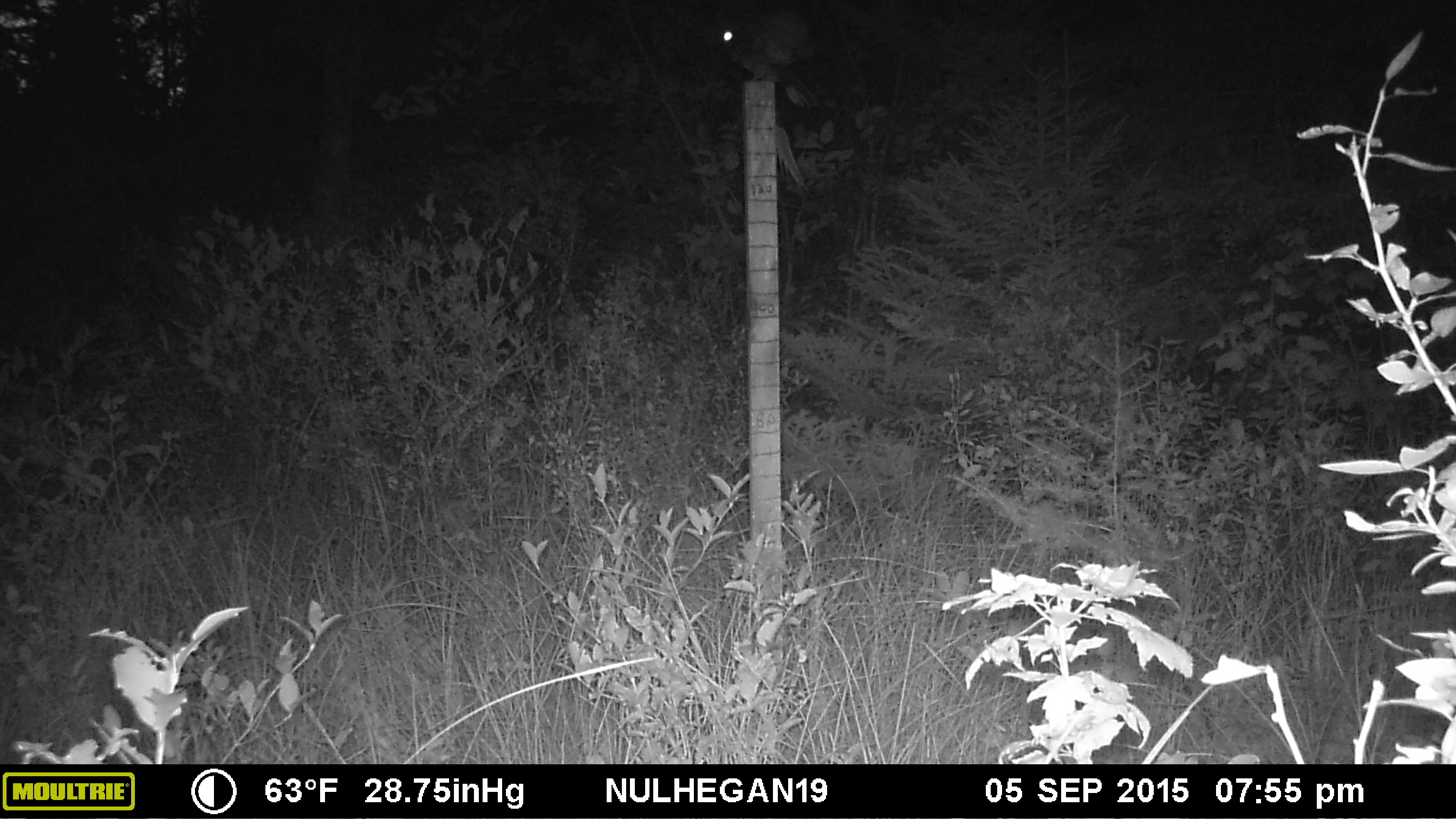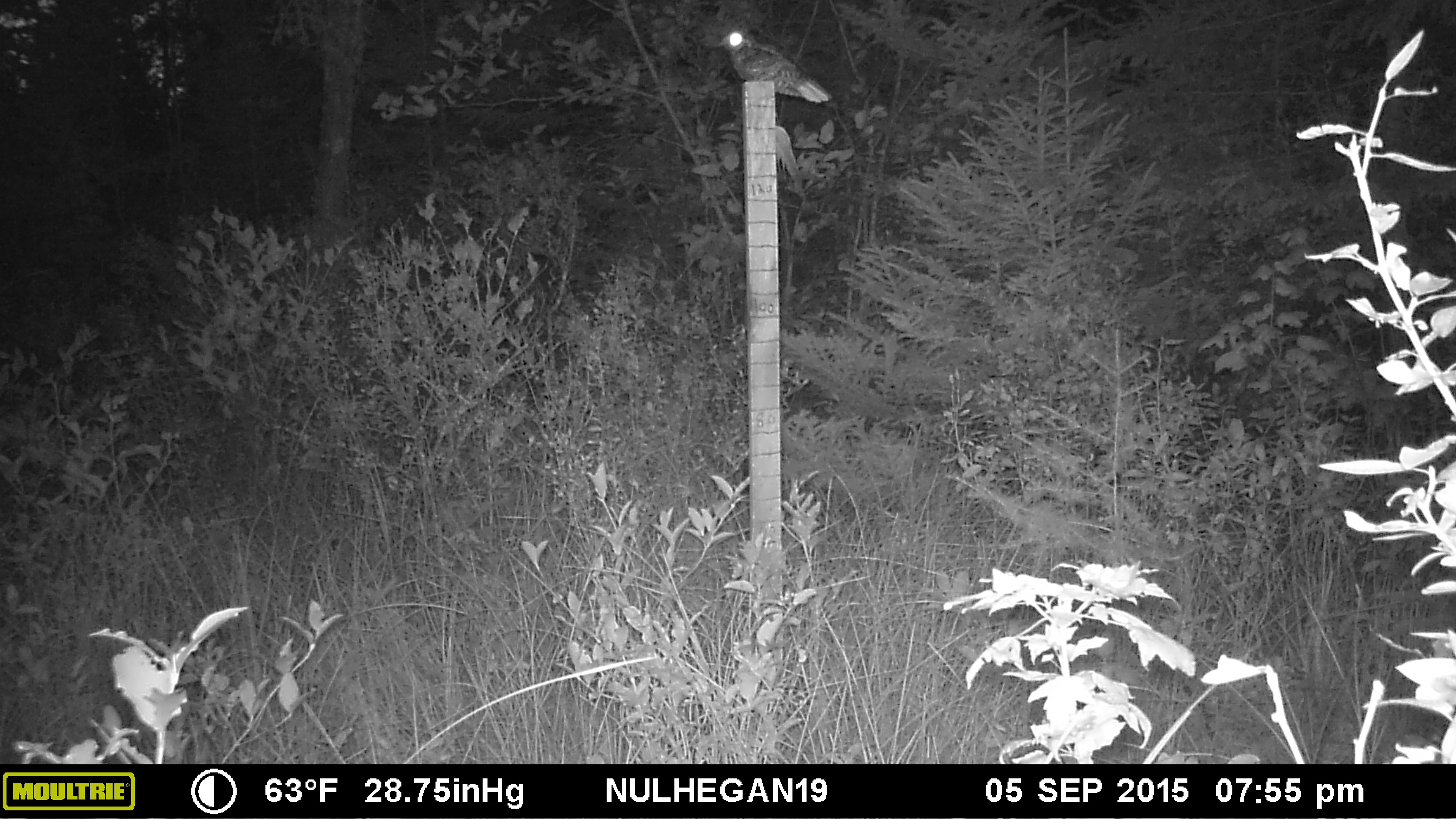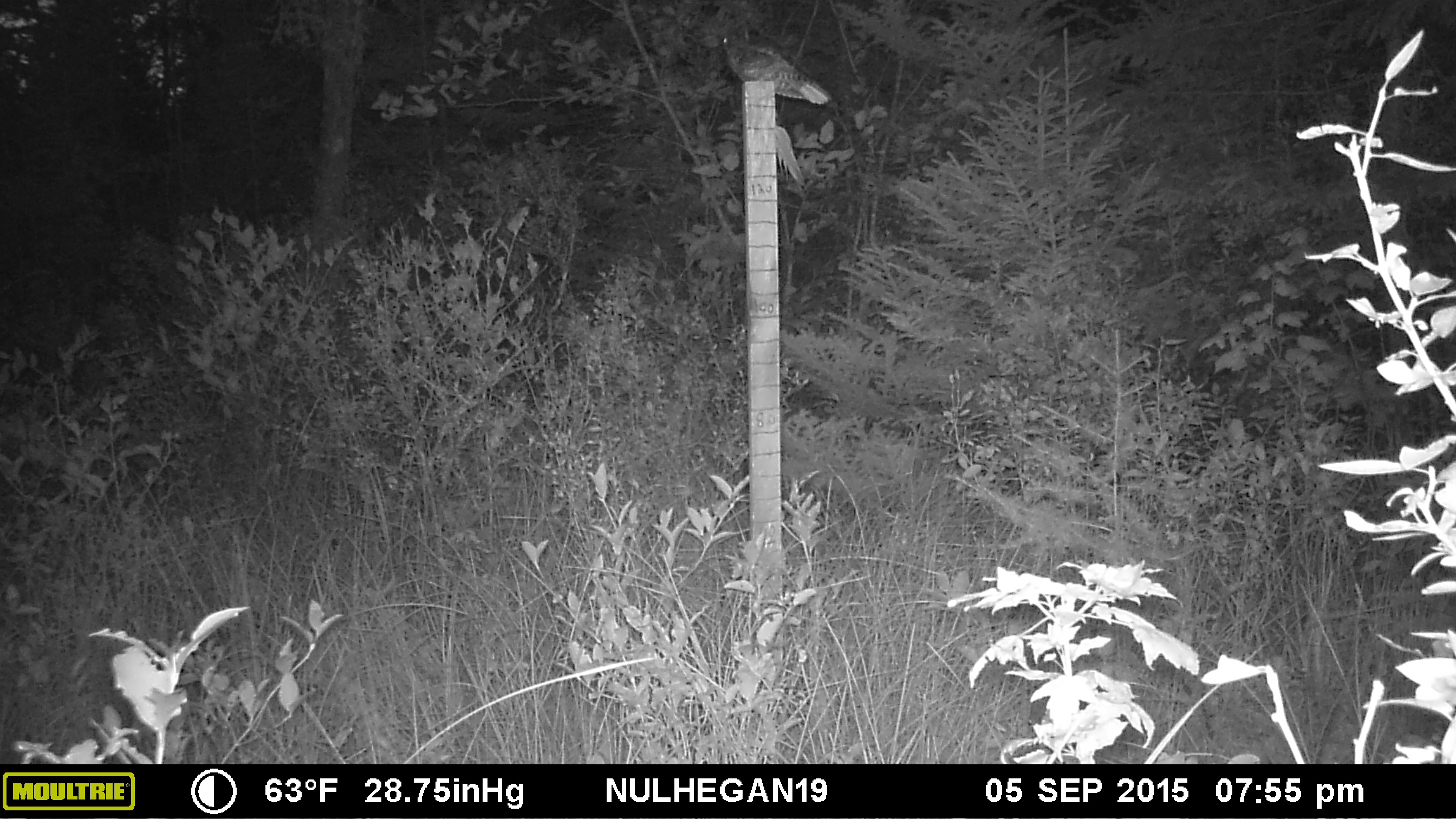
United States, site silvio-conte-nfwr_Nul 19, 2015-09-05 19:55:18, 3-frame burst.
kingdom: Animalia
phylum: Chordata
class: Aves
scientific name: Aves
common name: bird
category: bird sp.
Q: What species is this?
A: Bird sp. (bird) (Aves).